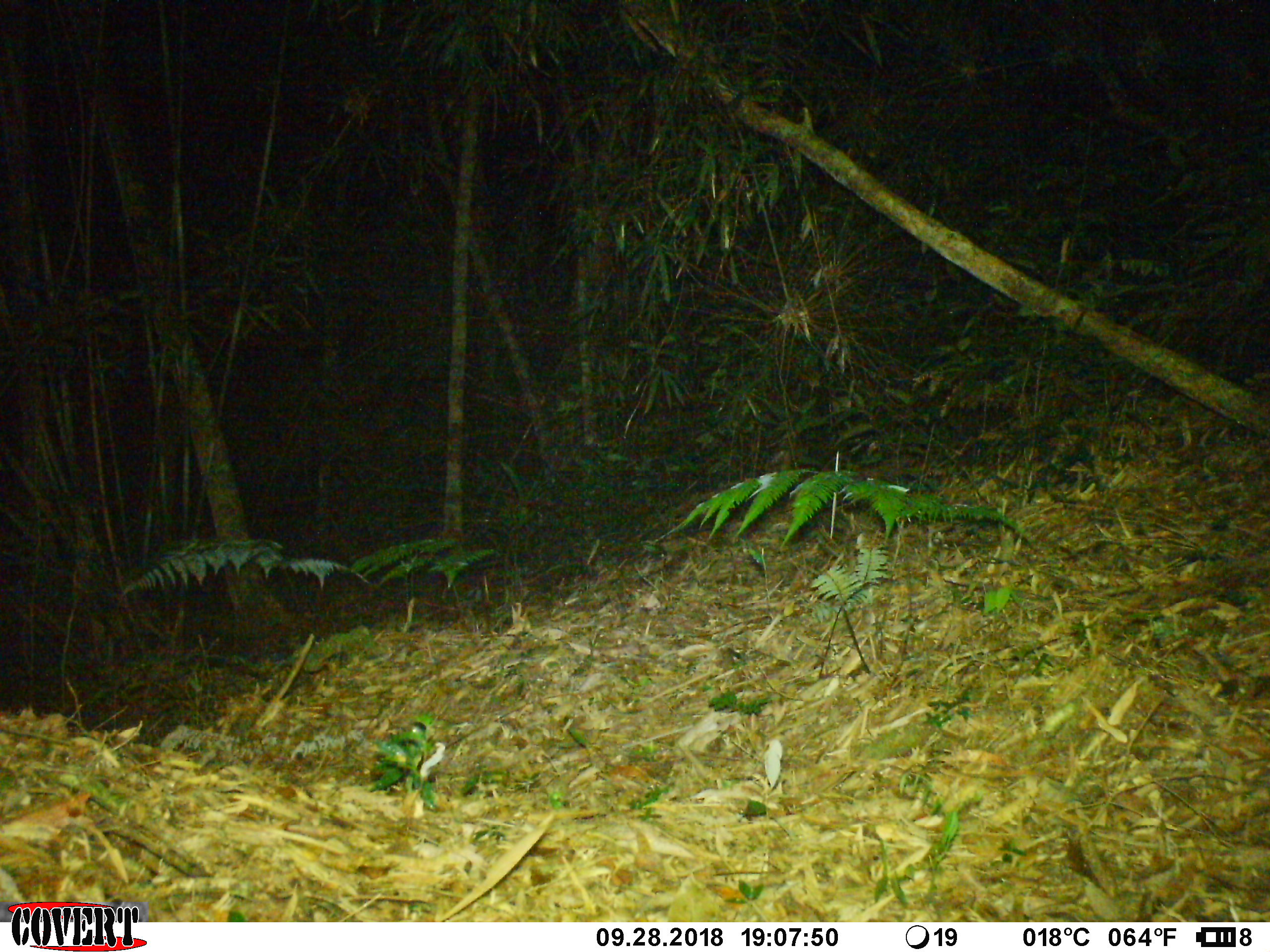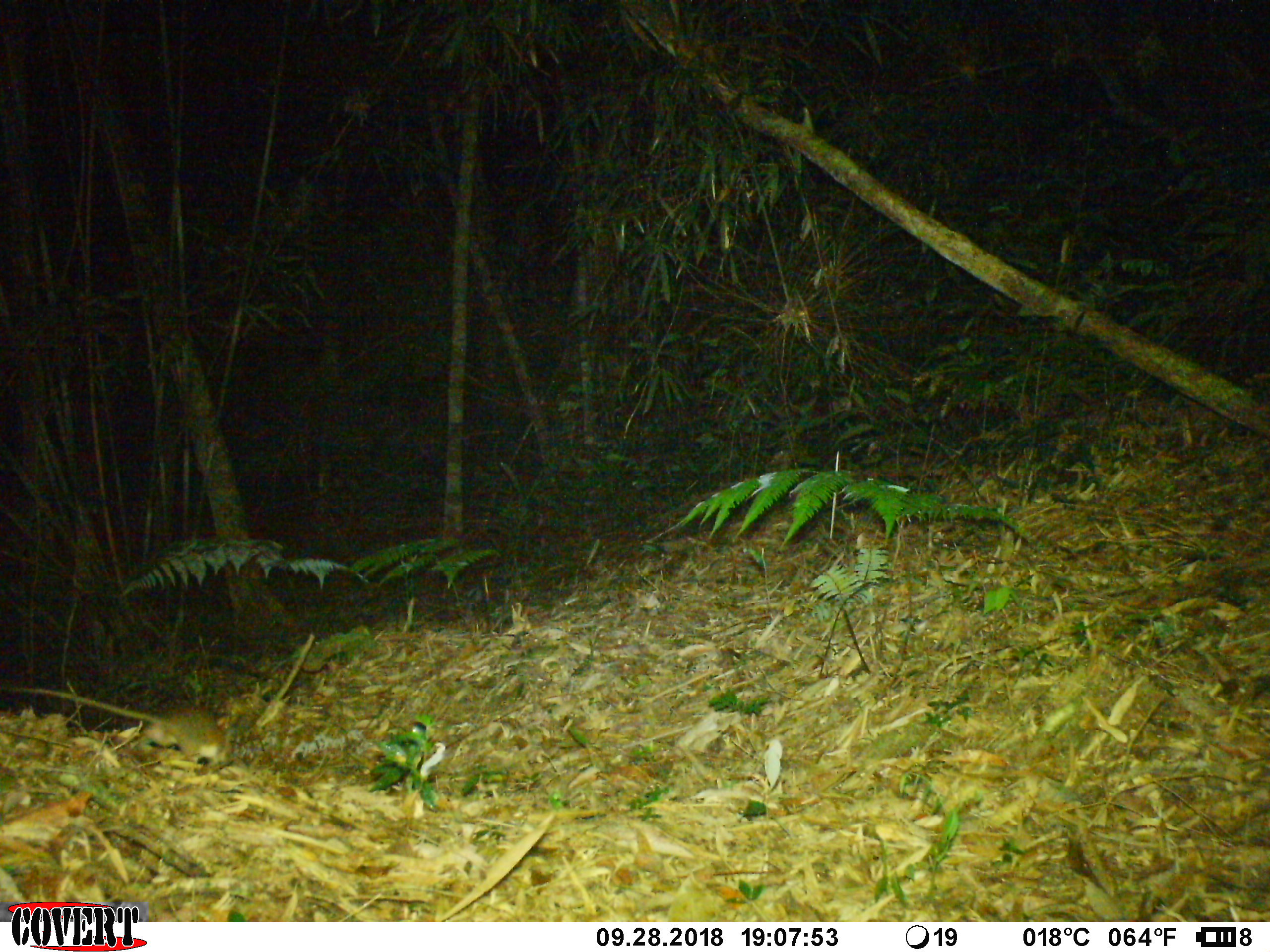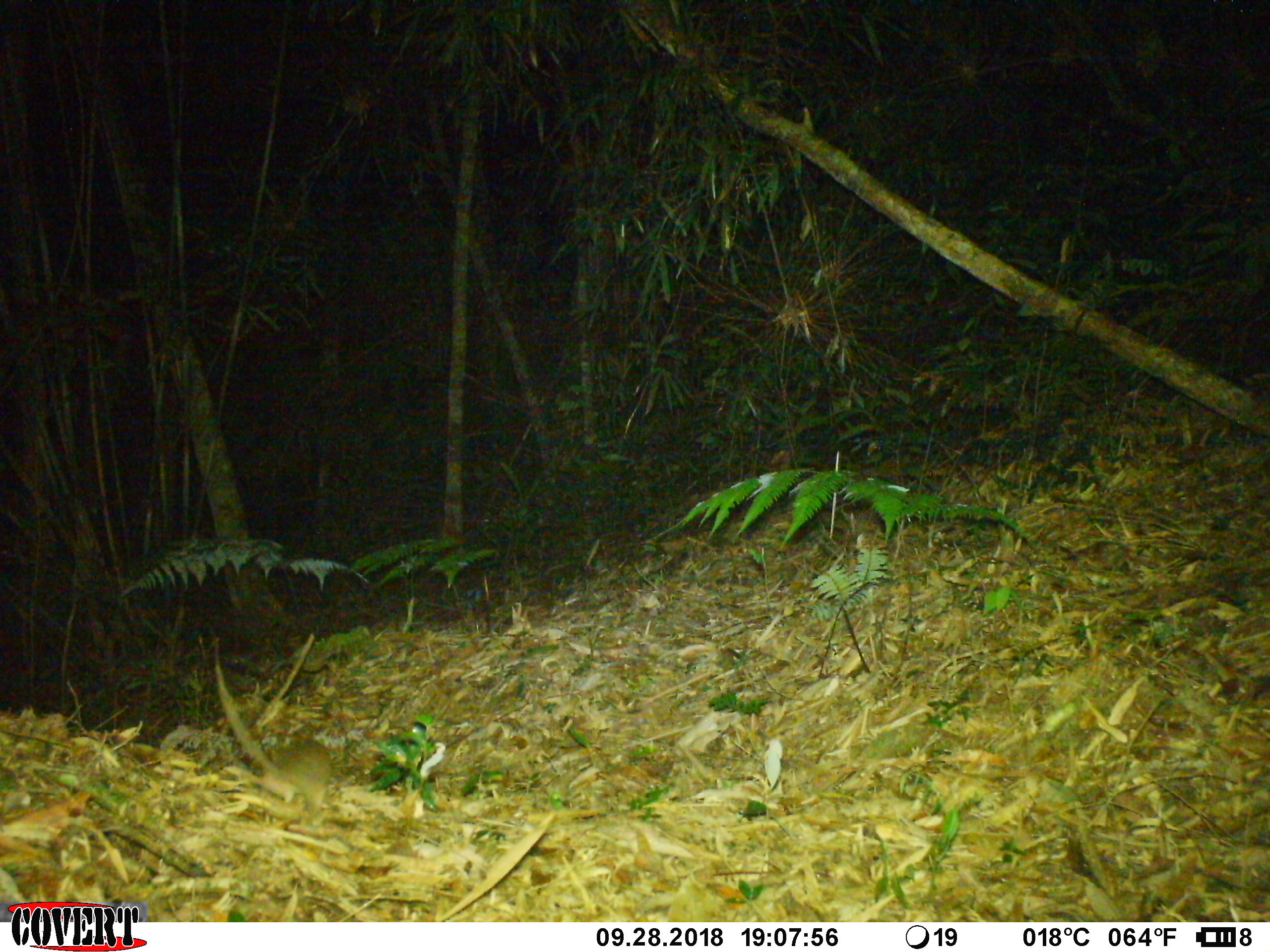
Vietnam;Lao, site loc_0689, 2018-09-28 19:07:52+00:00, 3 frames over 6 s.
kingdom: Animalia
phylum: Chordata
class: Mammalia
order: Rodentia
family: Muridae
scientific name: Muridae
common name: old-world mice and rats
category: unidentified murid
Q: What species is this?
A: Unidentified murid (old-world mice and rats) (Muridae).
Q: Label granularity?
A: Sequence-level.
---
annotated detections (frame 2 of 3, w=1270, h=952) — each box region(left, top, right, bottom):
unidentified murid: region(0, 684, 229, 762)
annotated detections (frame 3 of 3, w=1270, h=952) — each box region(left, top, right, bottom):
unidentified murid: region(209, 636, 337, 814)